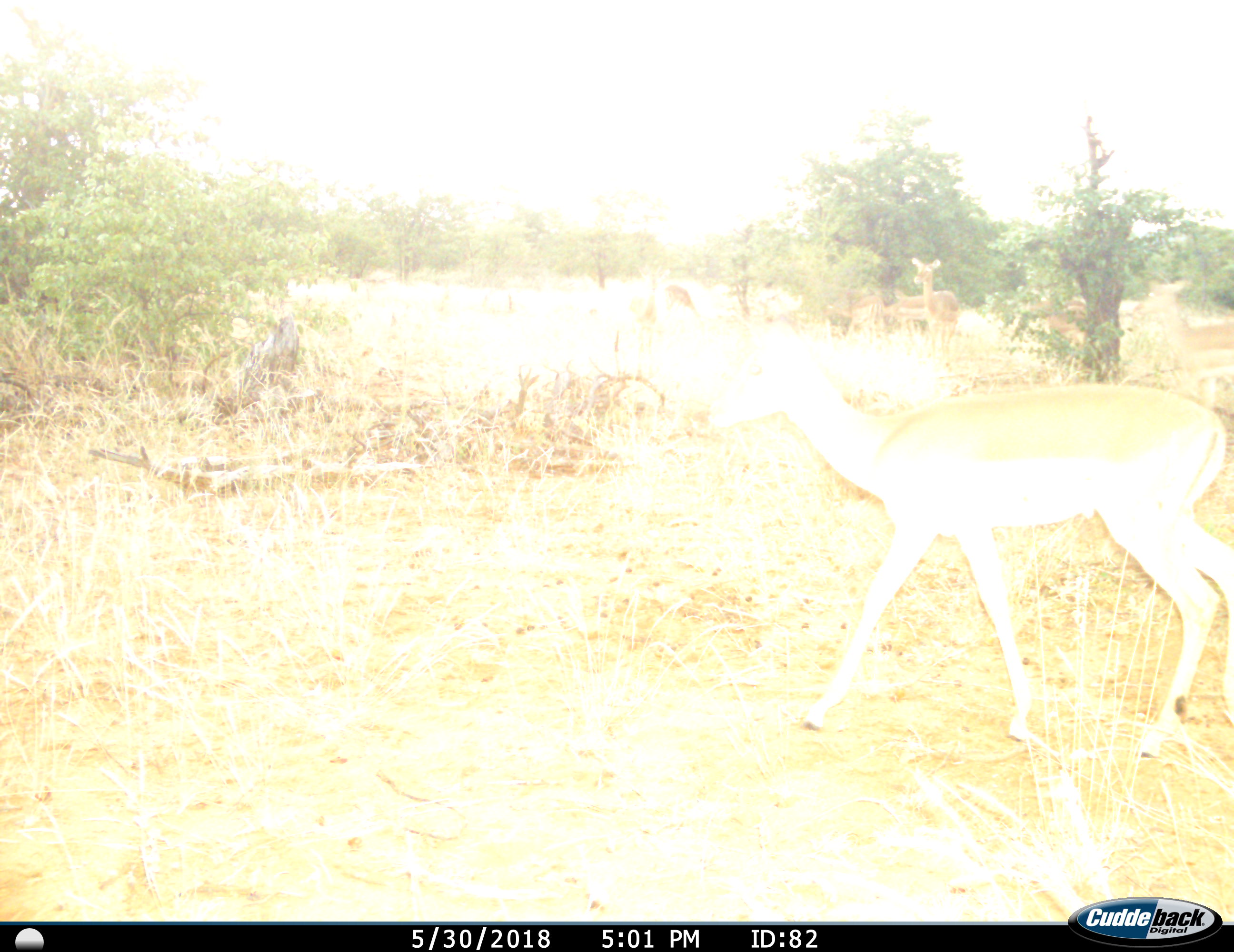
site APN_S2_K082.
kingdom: Animalia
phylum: Chordata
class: Mammalia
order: Artiodactyla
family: Bovidae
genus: Aepyceros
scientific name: Aepyceros melampus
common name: impala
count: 1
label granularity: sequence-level